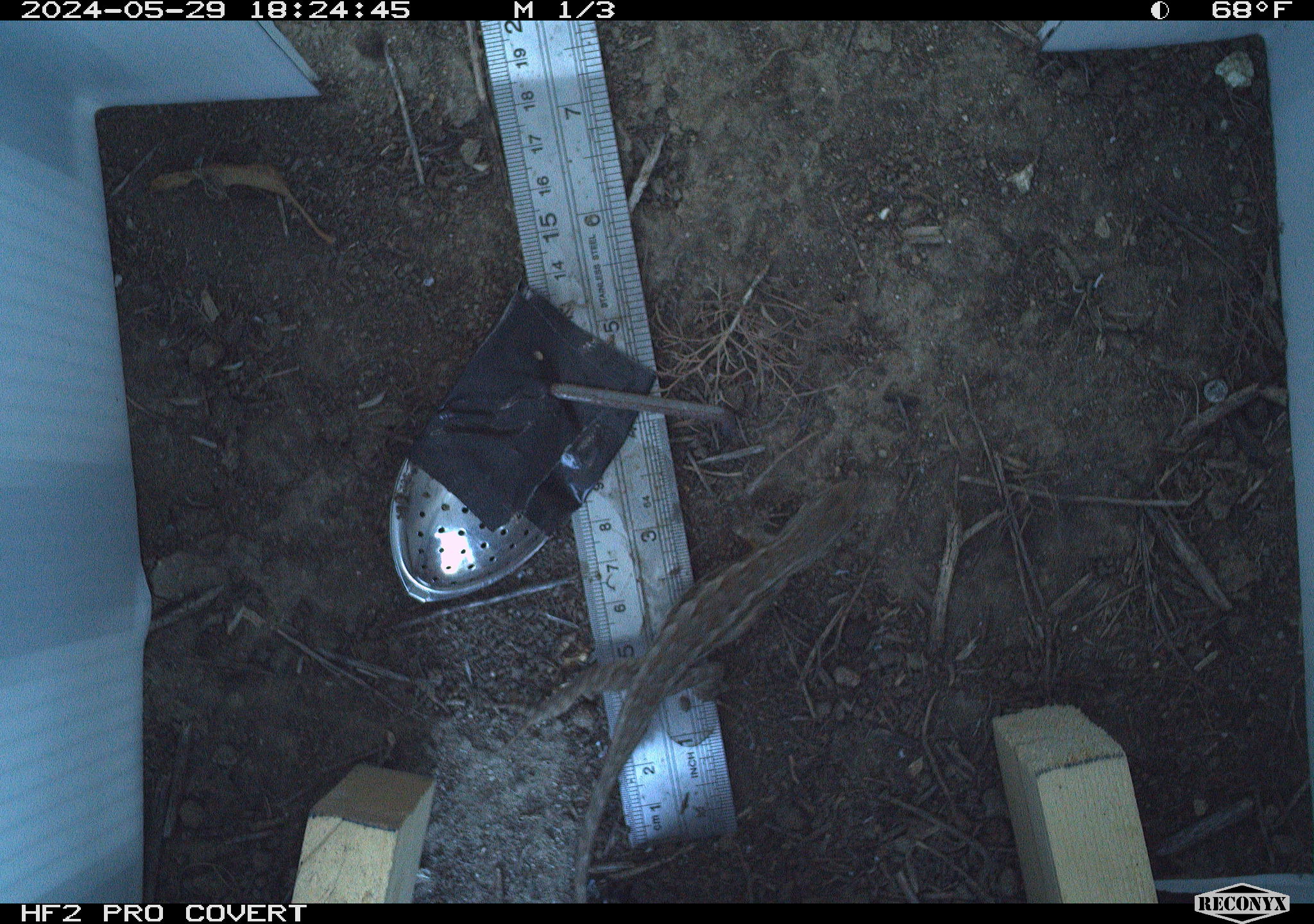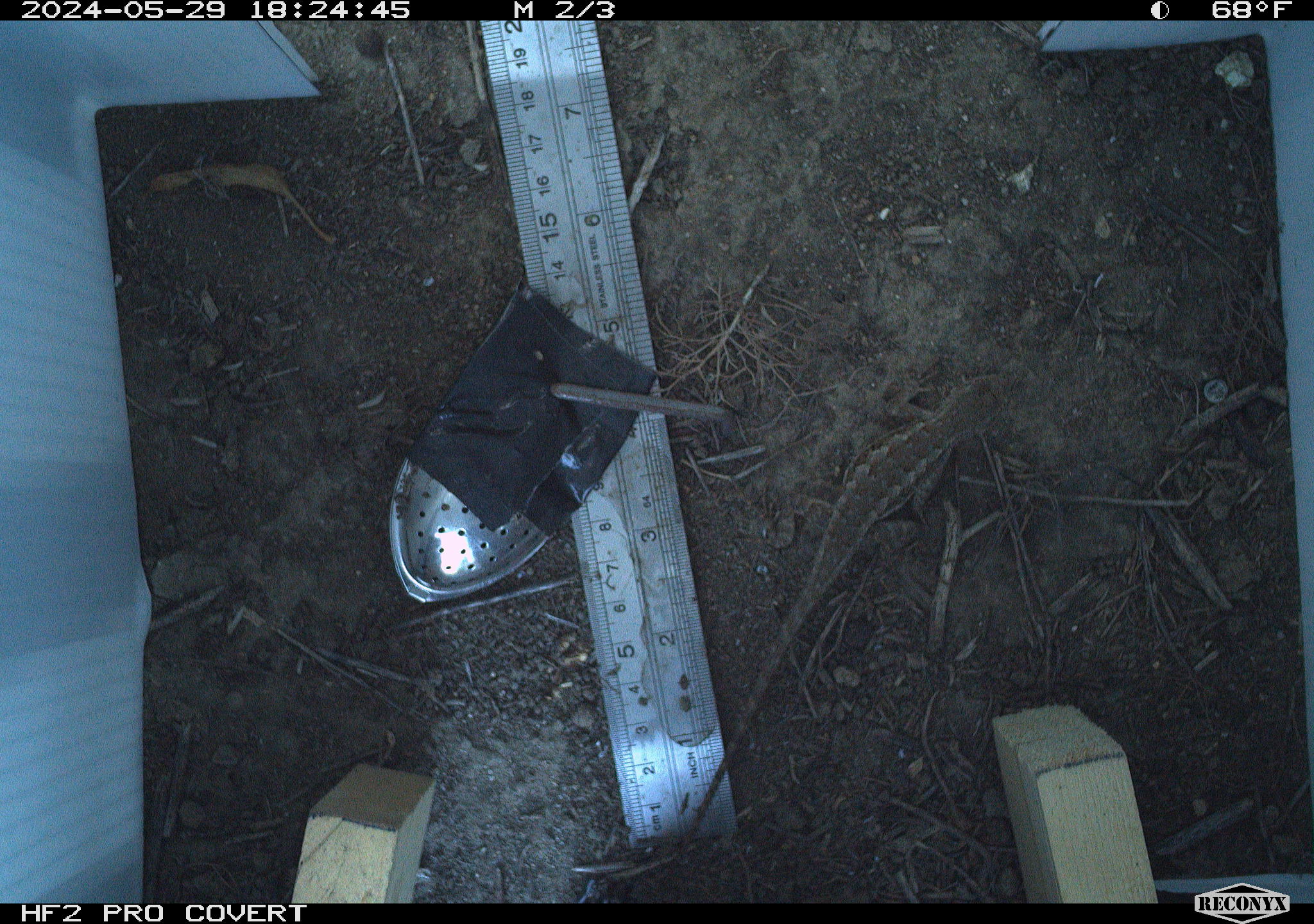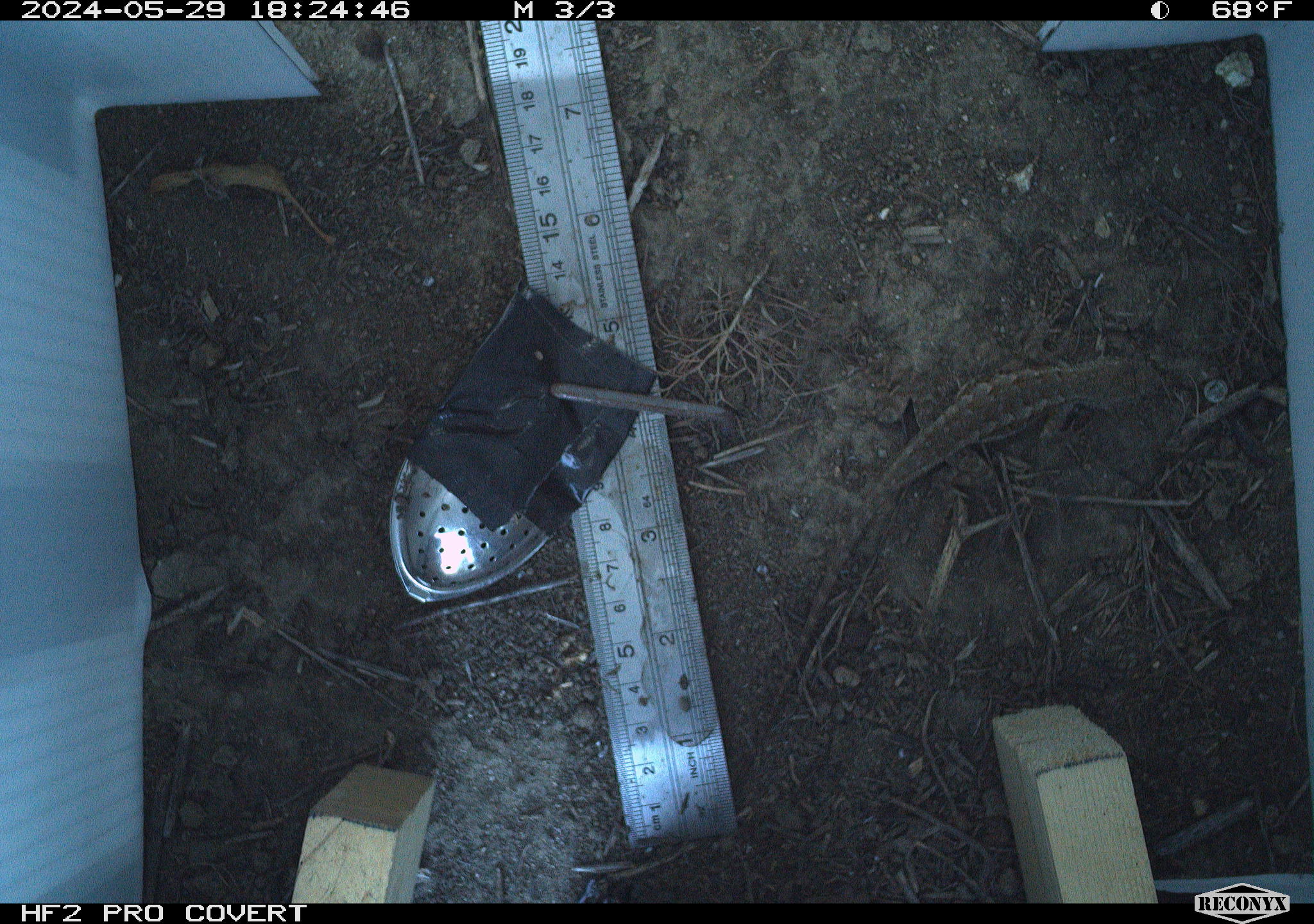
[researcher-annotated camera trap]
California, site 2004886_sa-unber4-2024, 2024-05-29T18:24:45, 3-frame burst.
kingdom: Animalia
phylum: Chordata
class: Reptilia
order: Squamata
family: Phrynosomatidae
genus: Sceloporus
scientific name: Sceloporus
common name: spiny lizards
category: sceloporus species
Sceloporus species (spiny lizards) (Sceloporus).